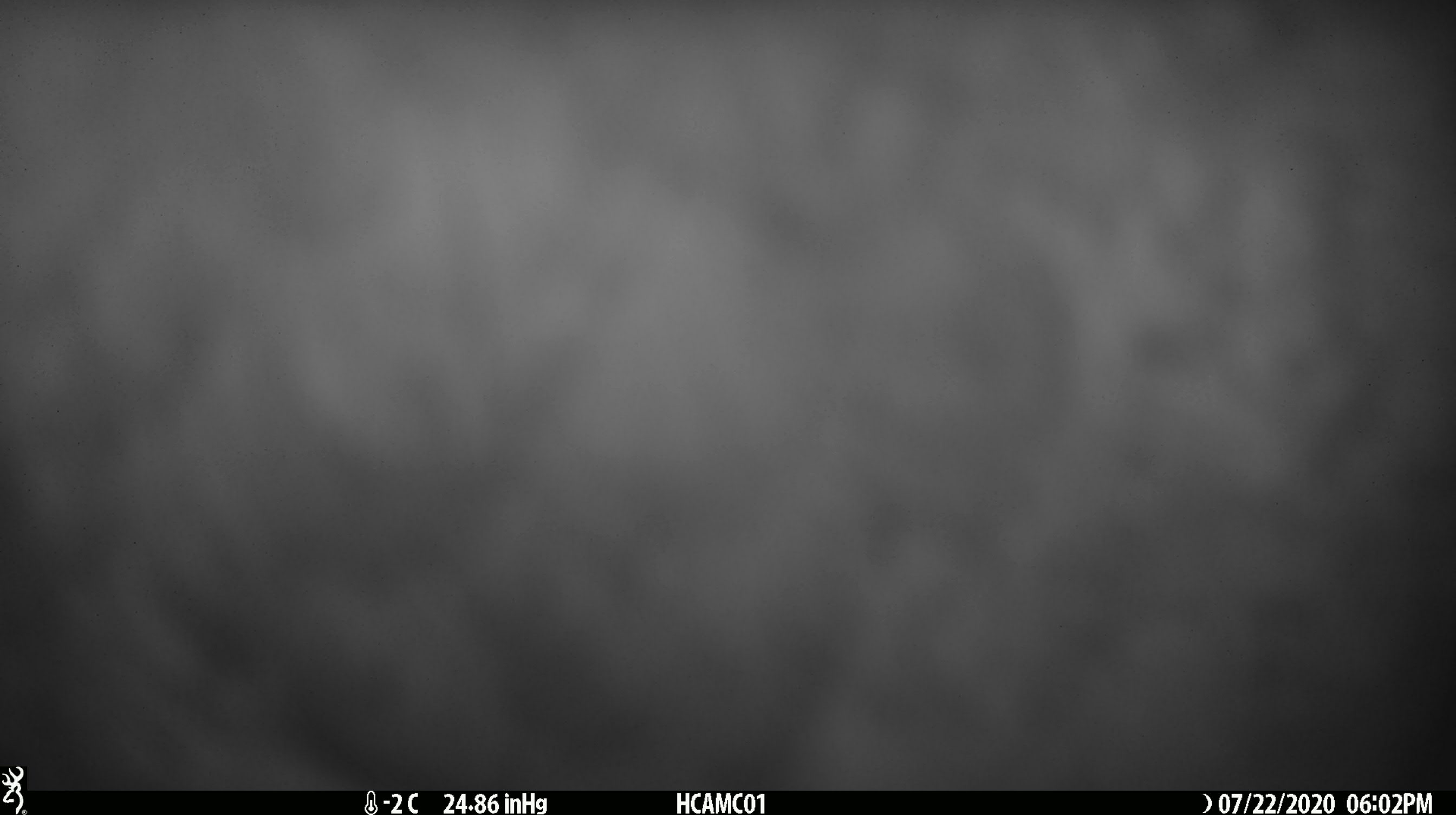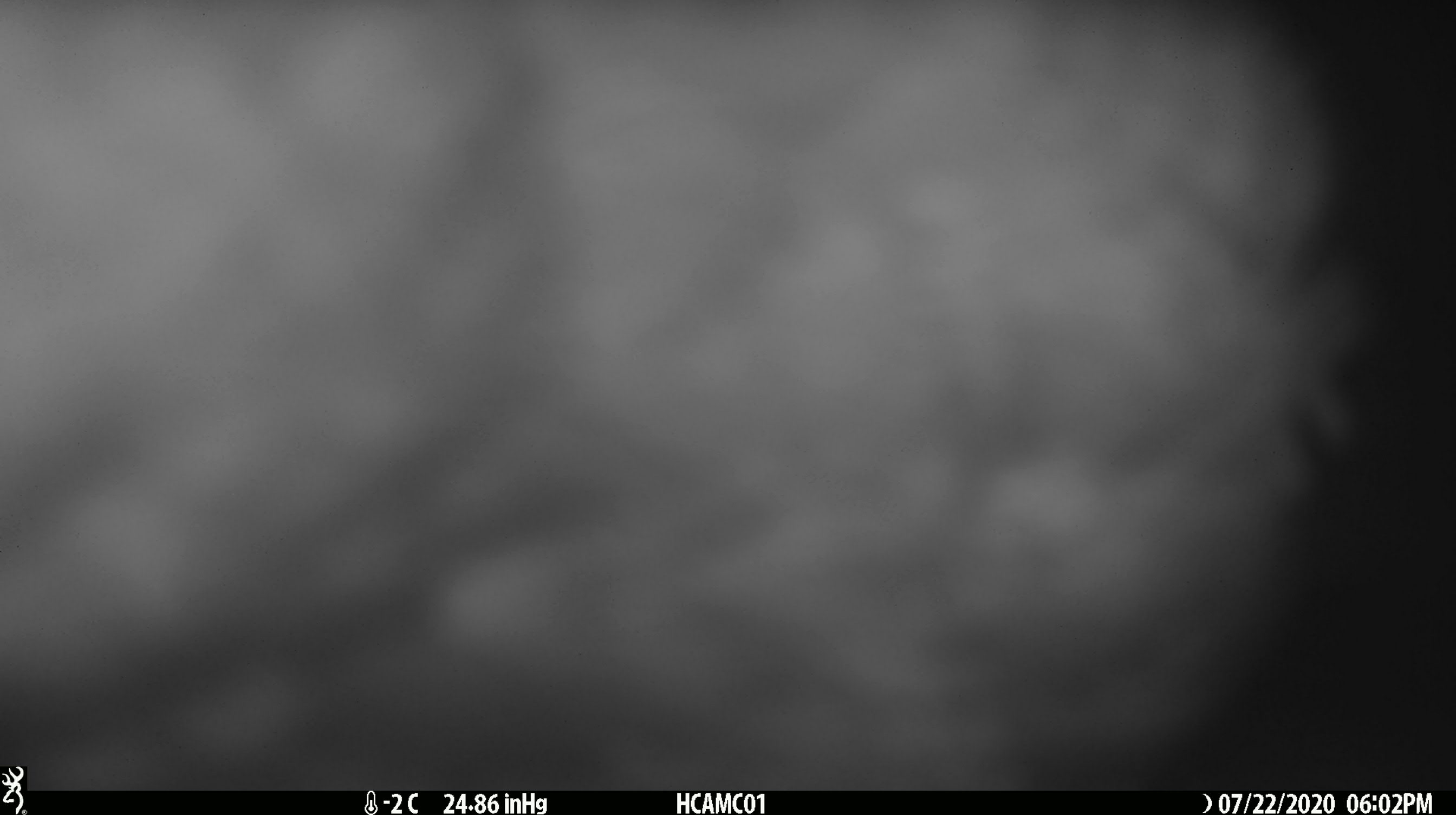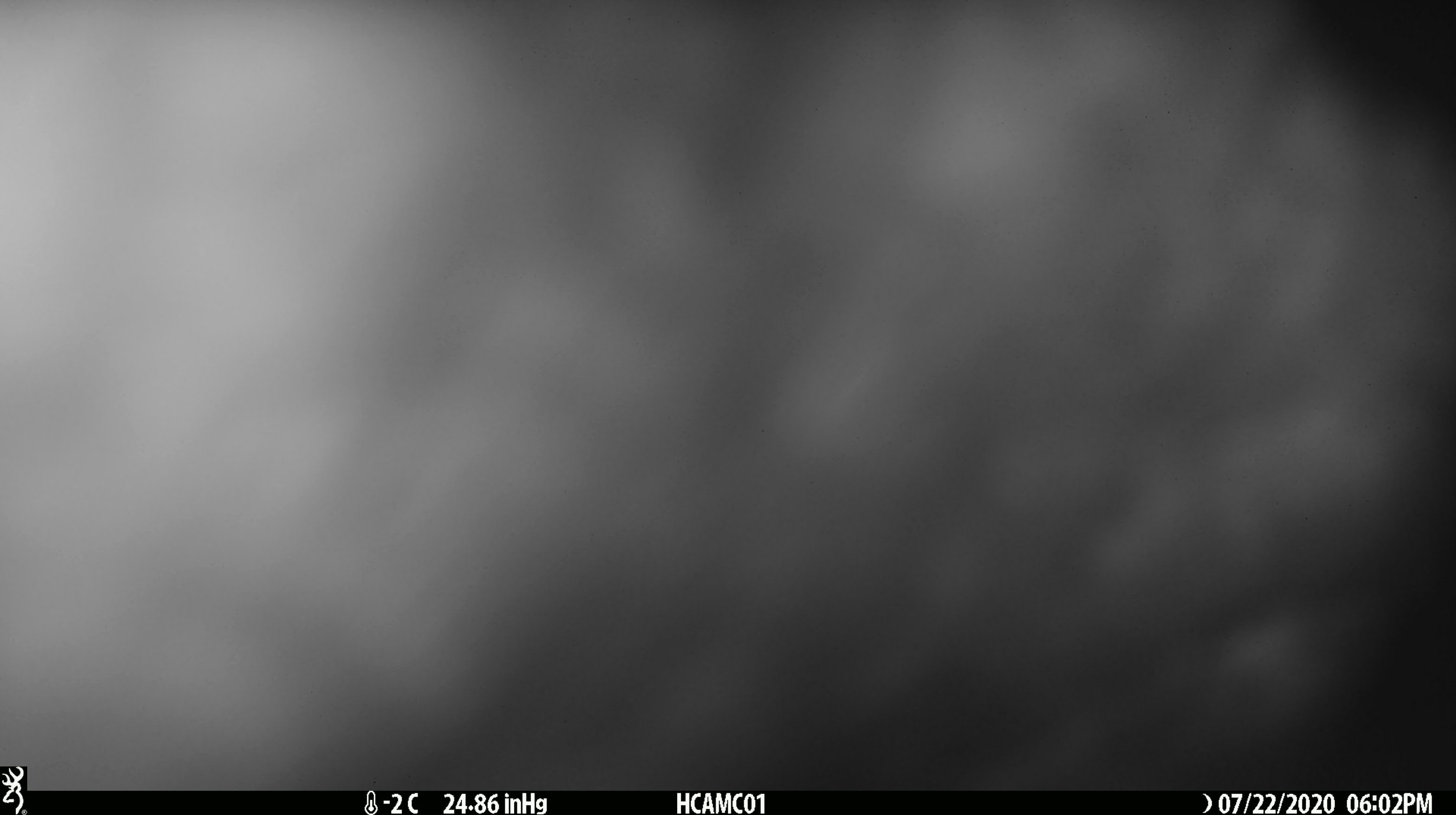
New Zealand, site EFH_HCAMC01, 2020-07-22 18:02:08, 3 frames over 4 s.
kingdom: Animalia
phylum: Chordata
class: Aves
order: Psittaciformes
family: Strigopidae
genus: Nestor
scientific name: Nestor notabilis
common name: kea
Kea (Nestor notabilis).